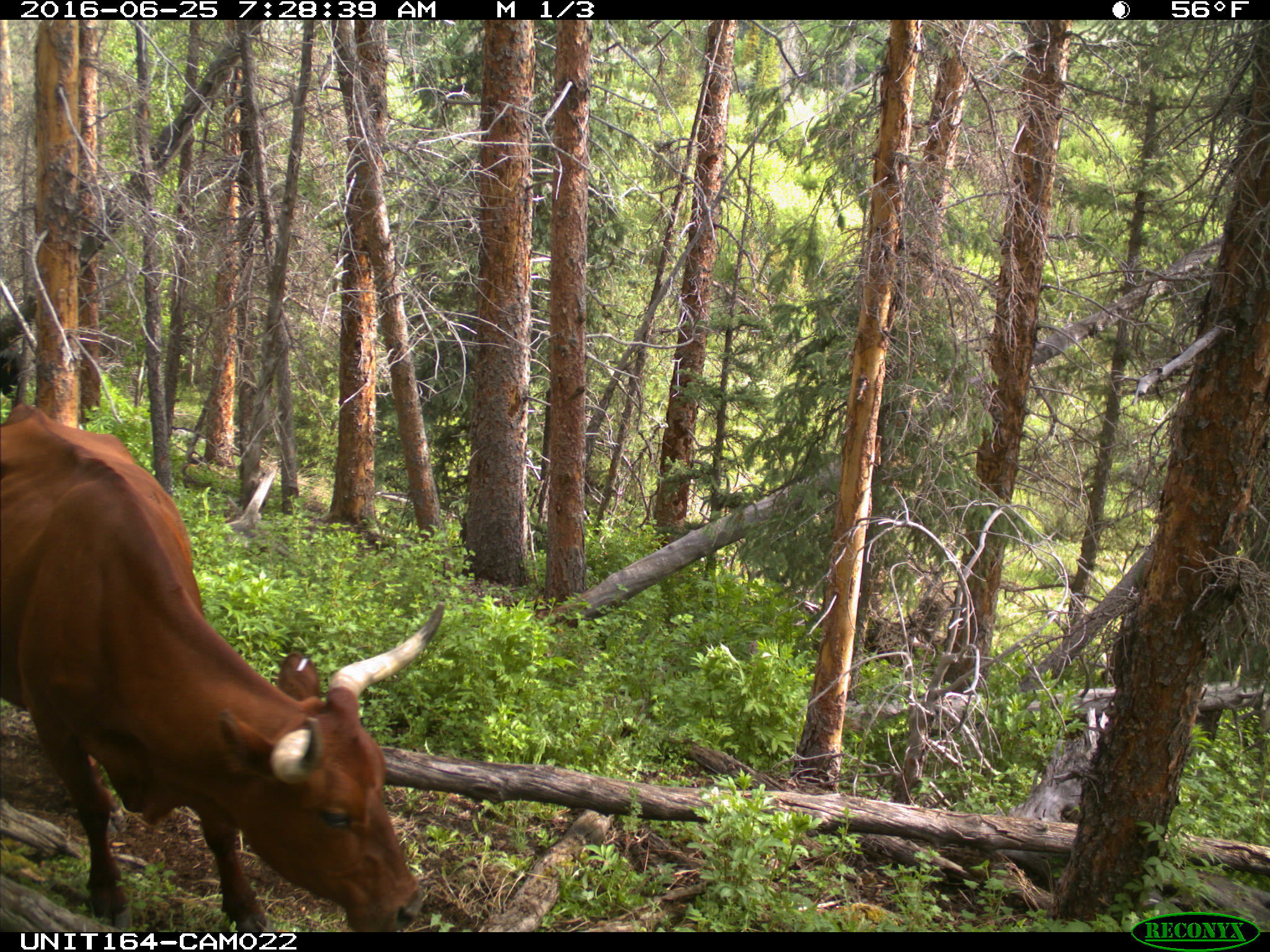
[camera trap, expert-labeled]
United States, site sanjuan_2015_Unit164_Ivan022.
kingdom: Animalia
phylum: Chordata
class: Mammalia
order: Artiodactyla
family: Bovidae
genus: Bos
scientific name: Bos taurus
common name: domestic cow